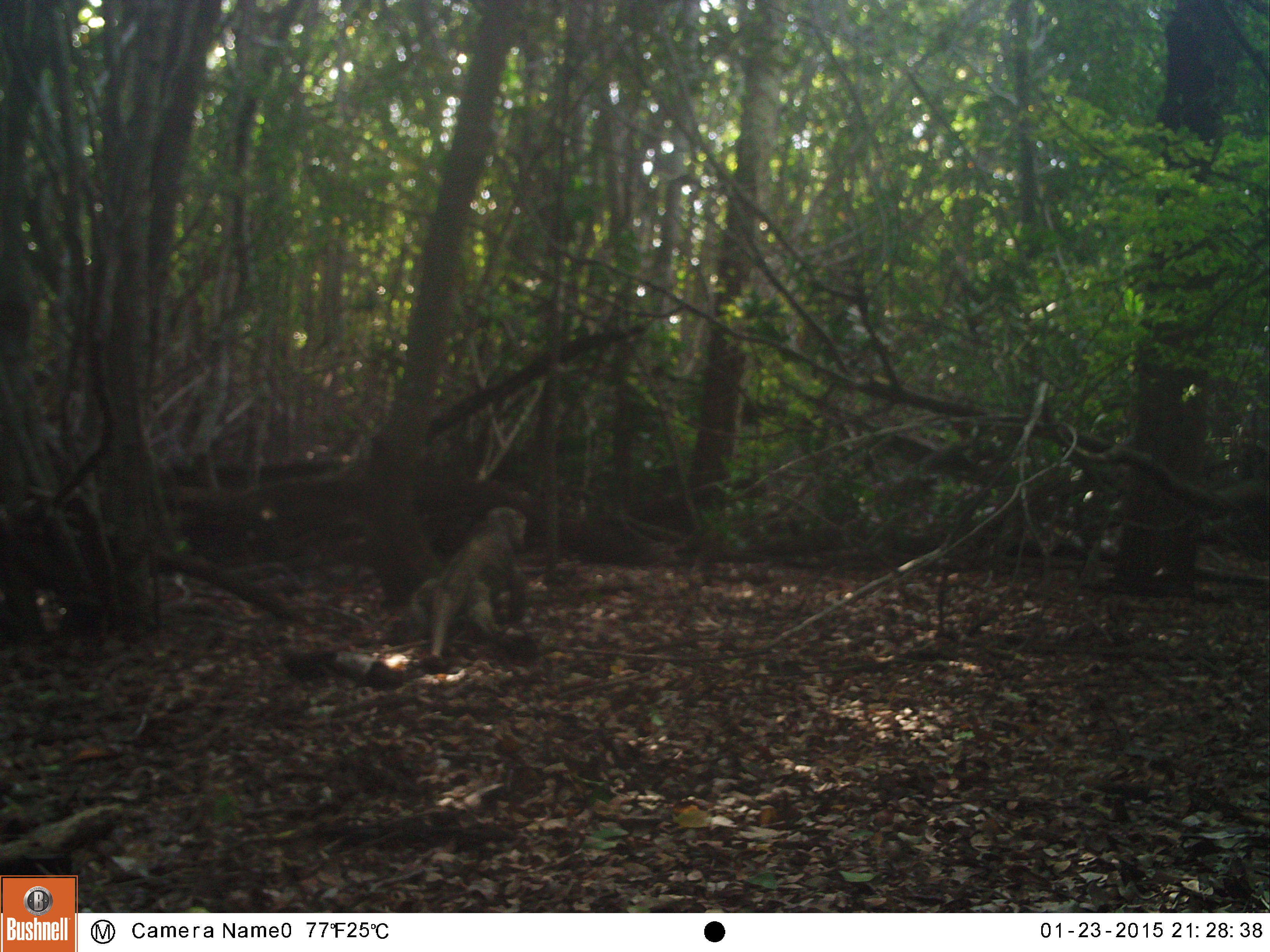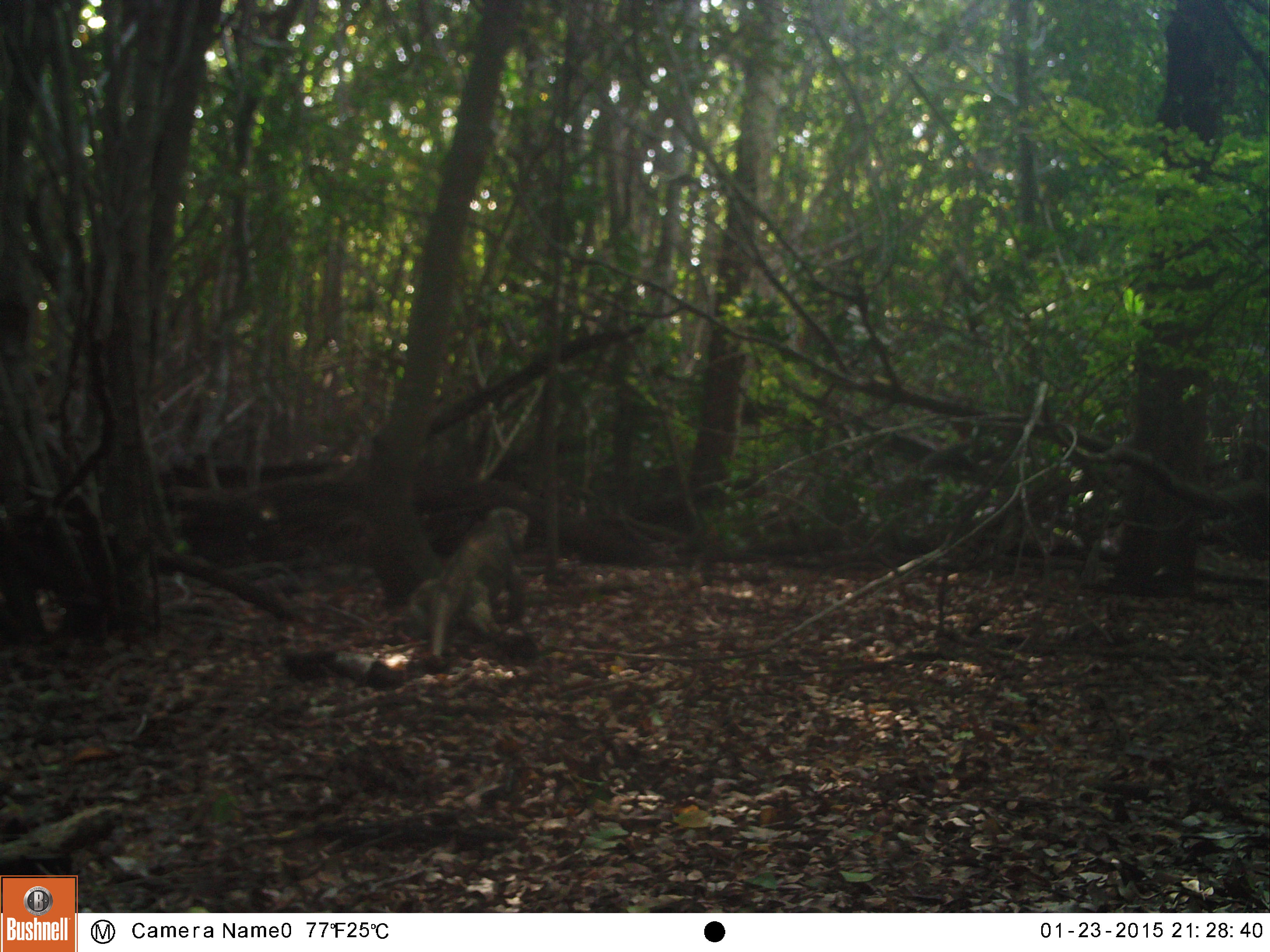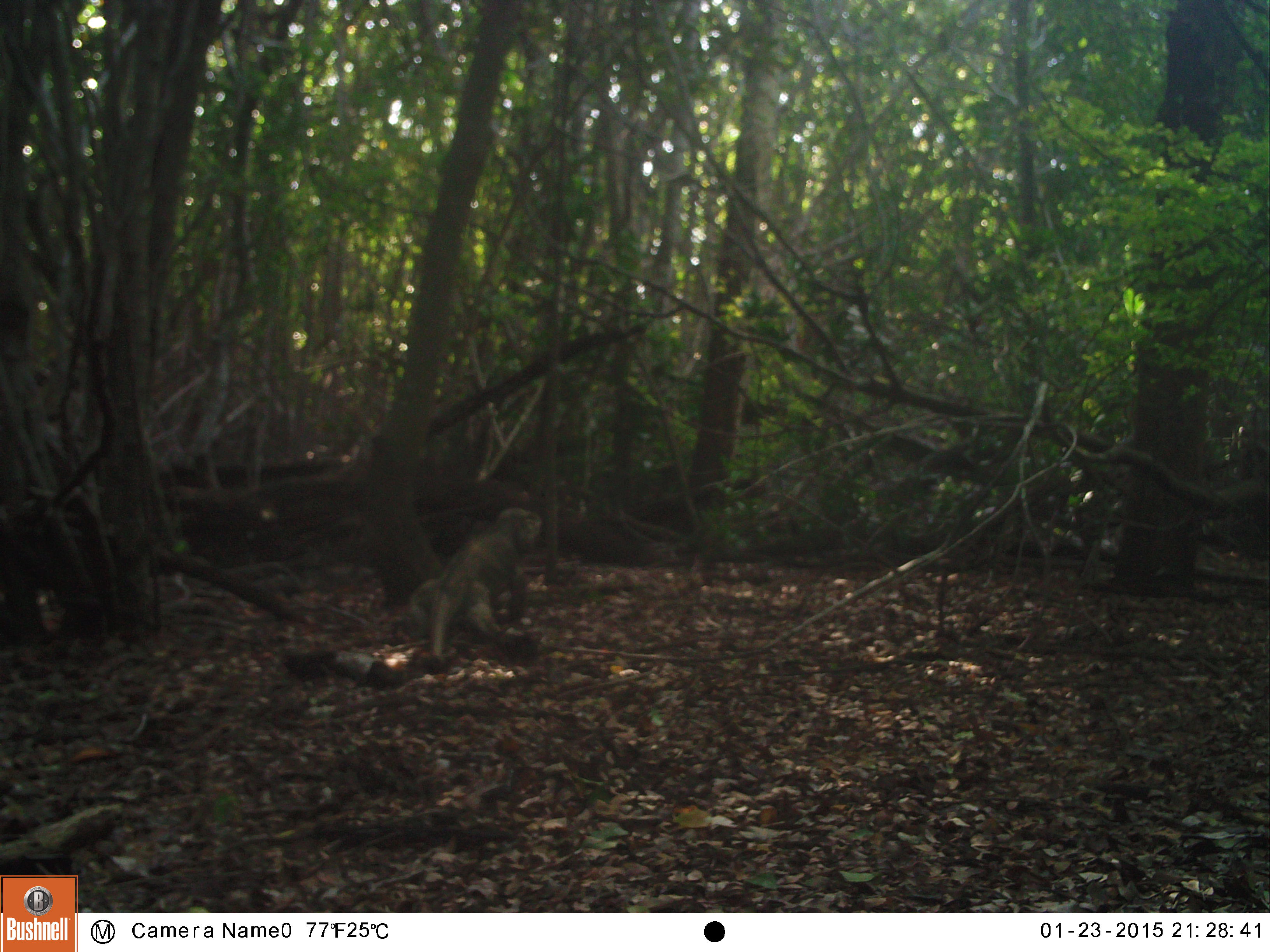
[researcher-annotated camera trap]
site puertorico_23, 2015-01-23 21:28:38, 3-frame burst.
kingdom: Animalia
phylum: Chordata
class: Reptilia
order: Squamata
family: Iguanidae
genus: Iguana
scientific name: Iguana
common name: typical iguanas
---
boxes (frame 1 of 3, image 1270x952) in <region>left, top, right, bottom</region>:
iguana: <region>403, 506, 526, 658</region>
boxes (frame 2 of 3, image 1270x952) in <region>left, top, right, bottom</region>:
iguana: <region>389, 506, 527, 659</region>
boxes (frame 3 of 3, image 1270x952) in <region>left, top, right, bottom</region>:
iguana: <region>402, 513, 531, 657</region>